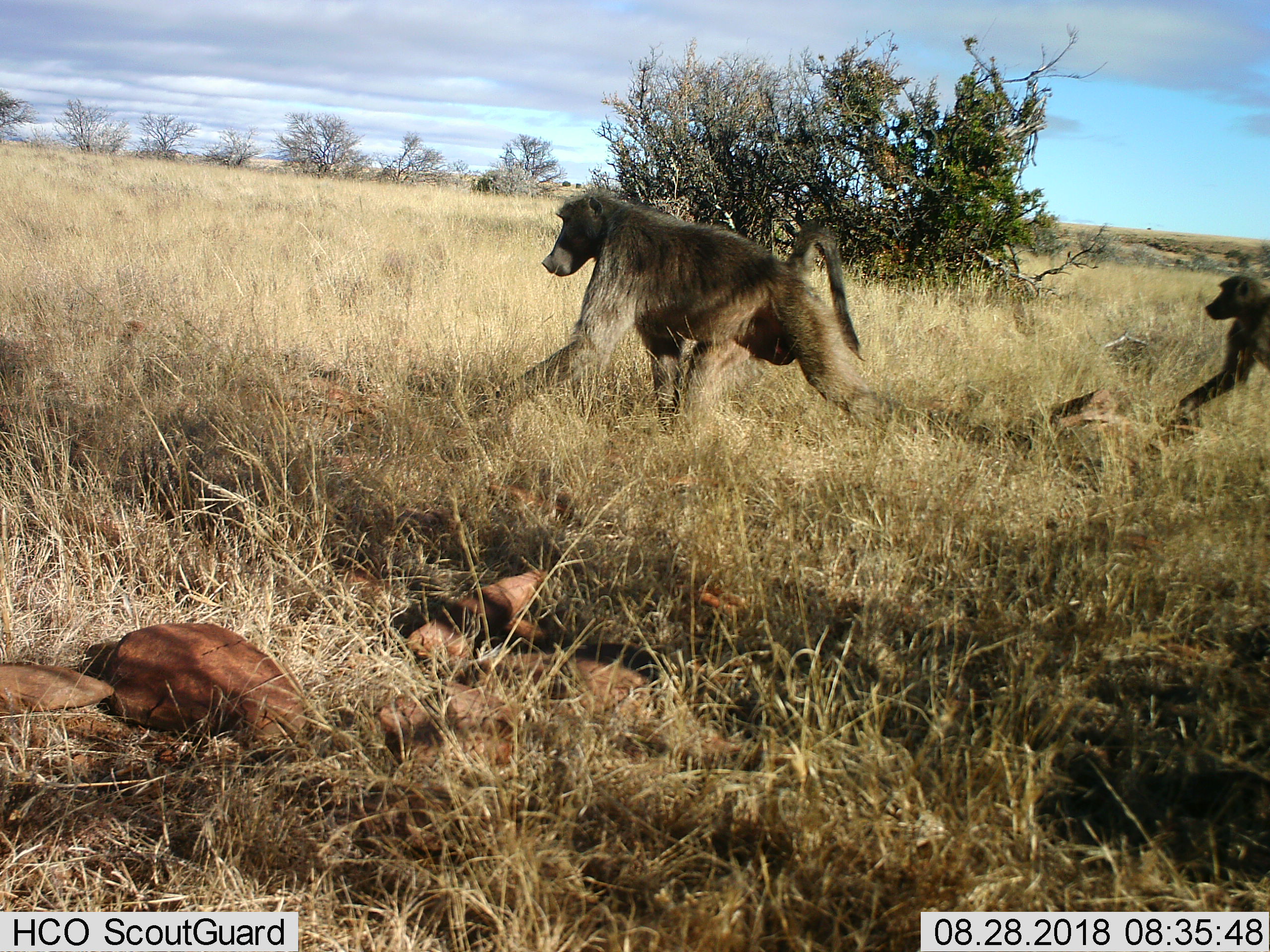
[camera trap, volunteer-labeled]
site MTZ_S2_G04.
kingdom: Animalia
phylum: Chordata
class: Mammalia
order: Primates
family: Cercopithecidae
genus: Papio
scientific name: Papio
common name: baboon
Baboon (Papio), count 2. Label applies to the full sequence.